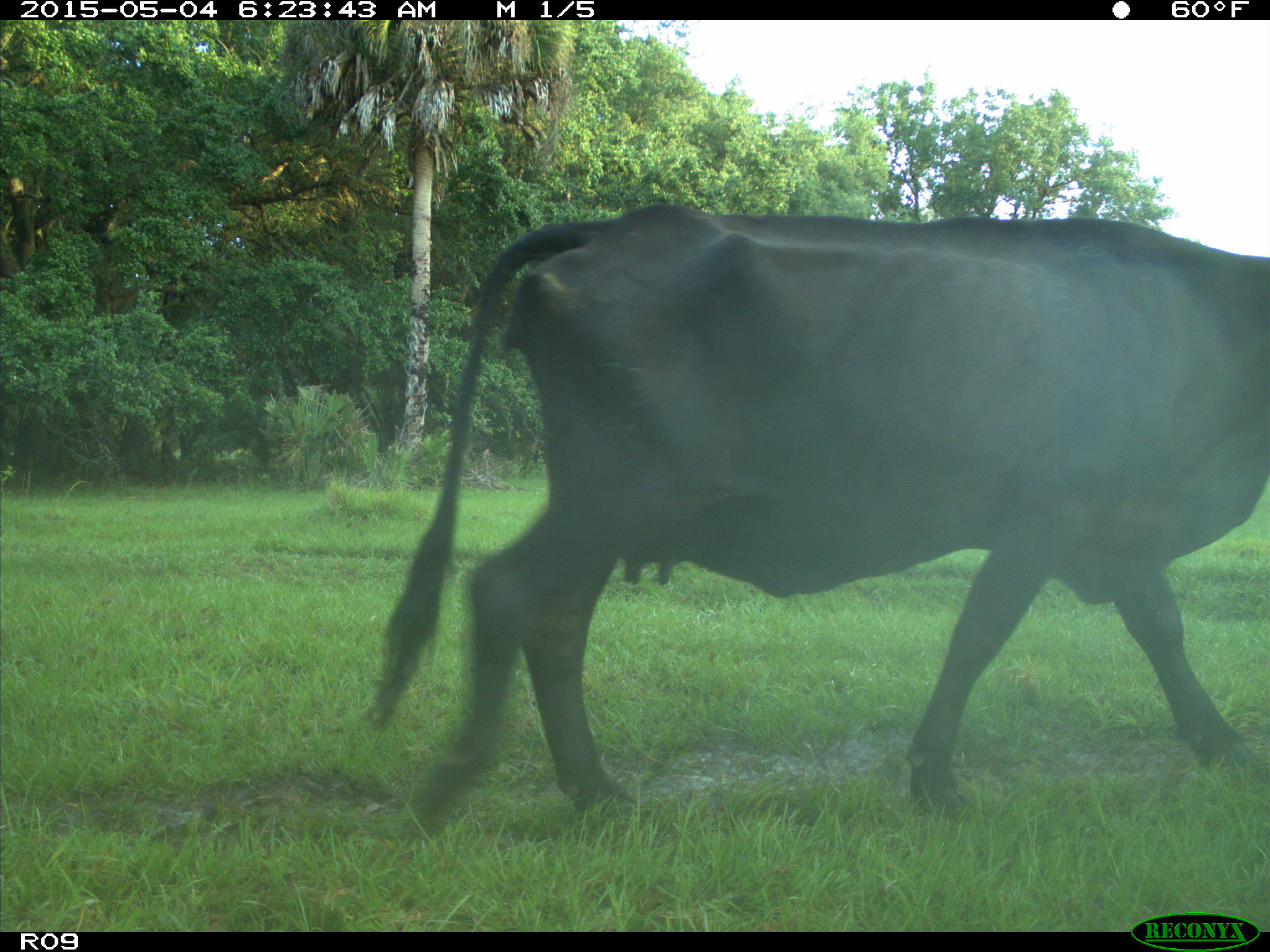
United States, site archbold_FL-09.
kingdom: Animalia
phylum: Chordata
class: Mammalia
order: Artiodactyla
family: Bovidae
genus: Bos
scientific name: Bos taurus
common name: domestic cow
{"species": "Bos taurus (domestic cow)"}